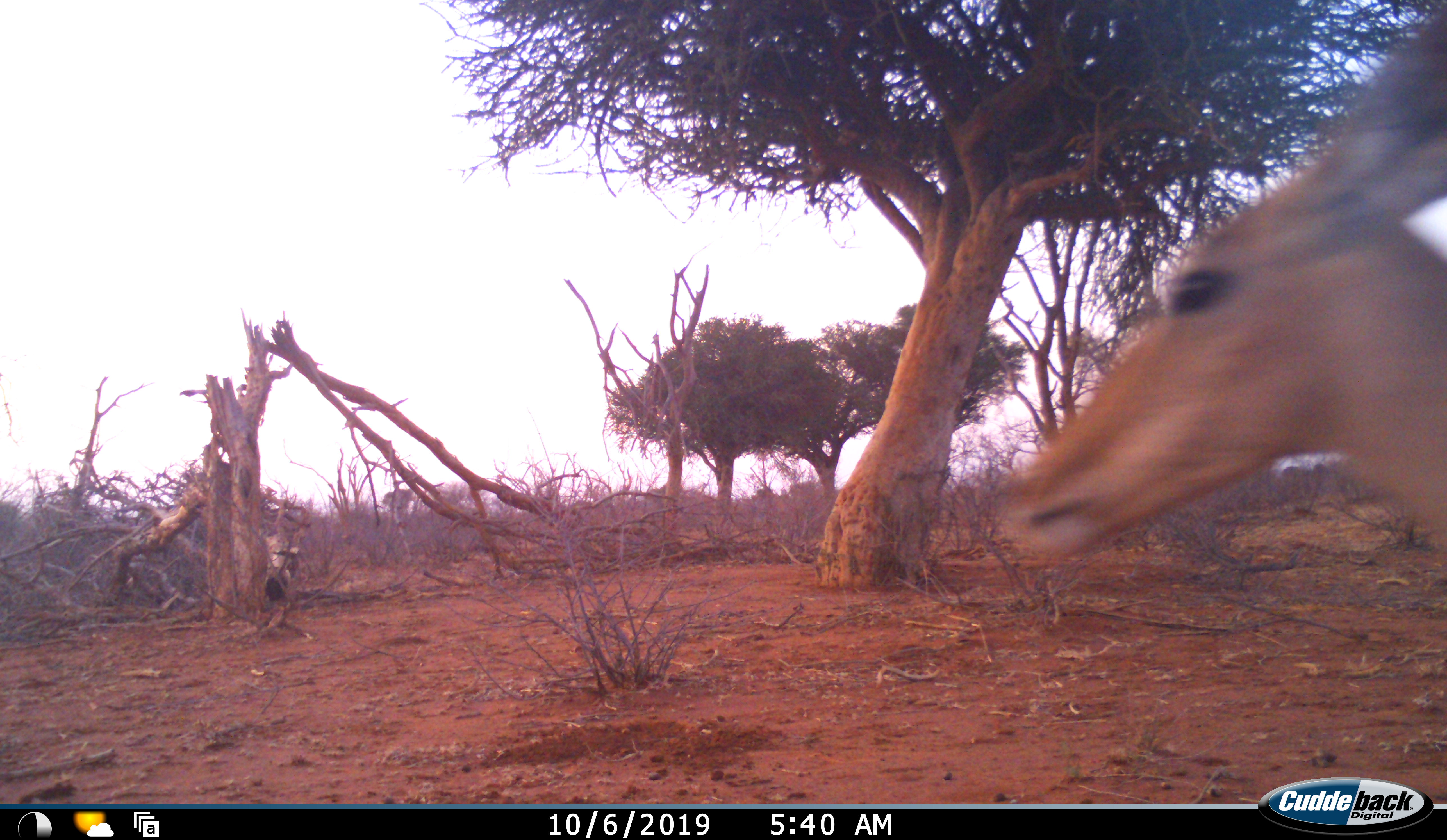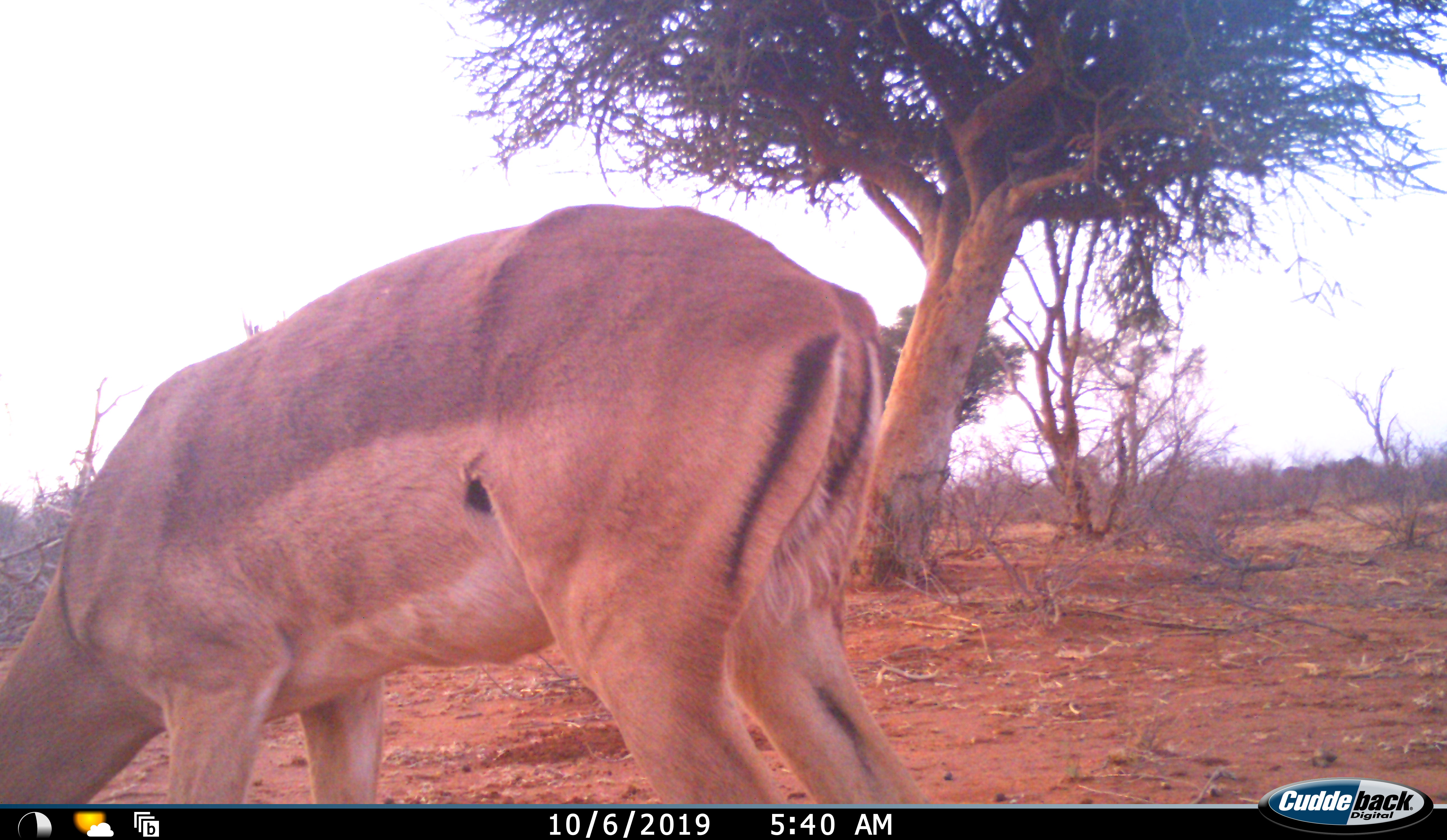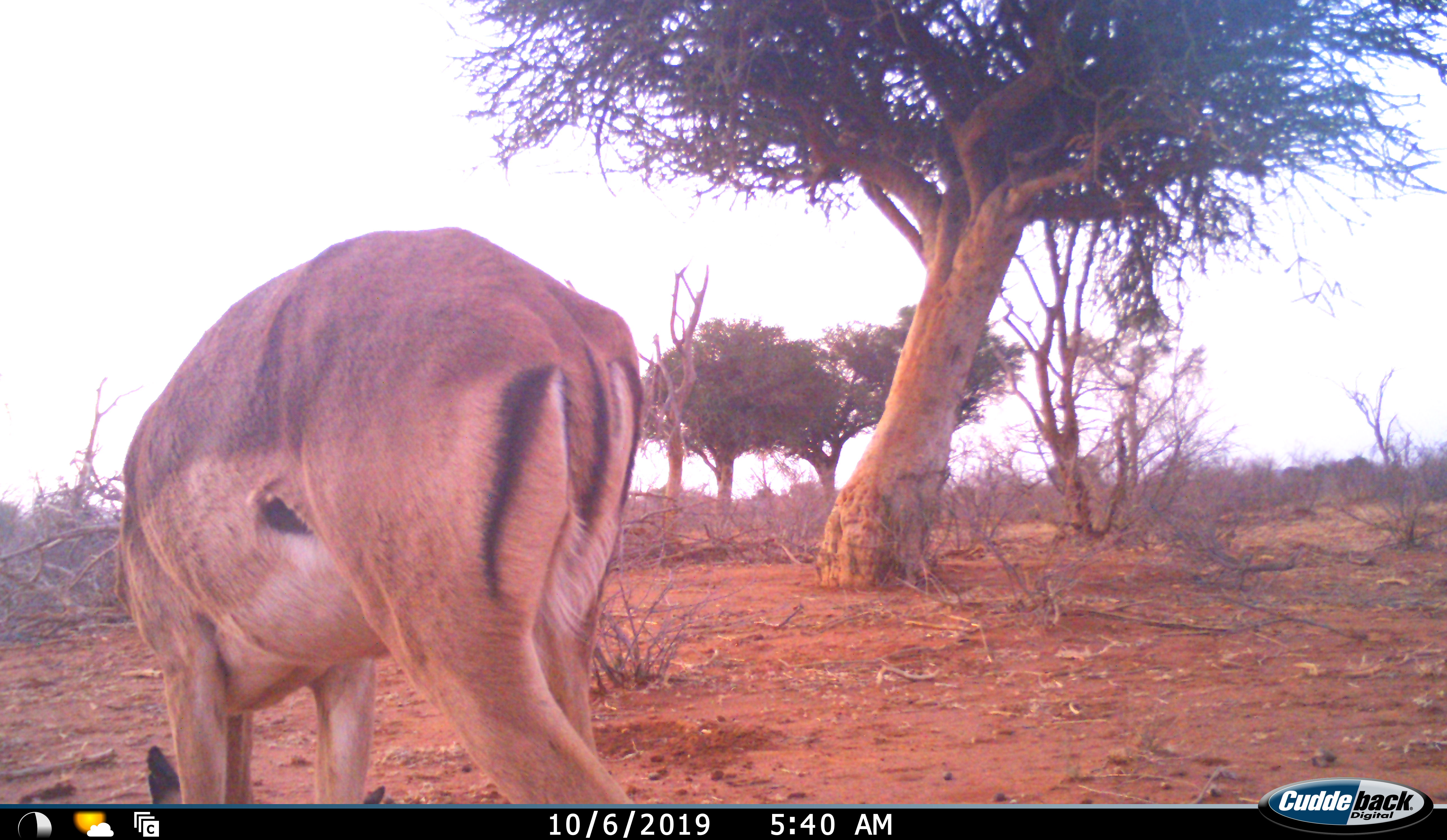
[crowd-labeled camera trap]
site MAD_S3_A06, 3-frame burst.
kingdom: Animalia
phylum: Chordata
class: Mammalia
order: Artiodactyla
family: Bovidae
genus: Aepyceros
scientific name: Aepyceros melampus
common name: impala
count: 1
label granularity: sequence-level